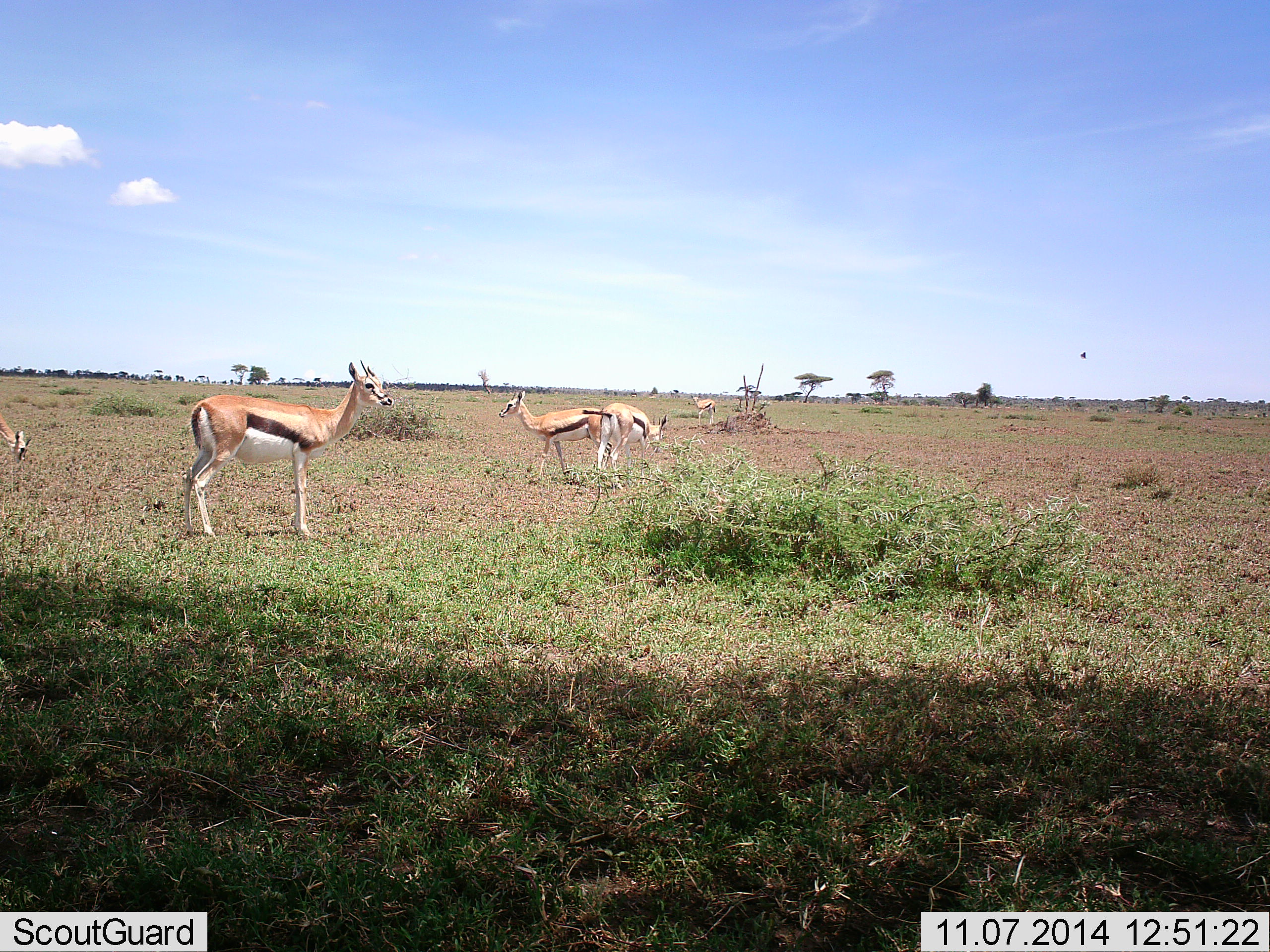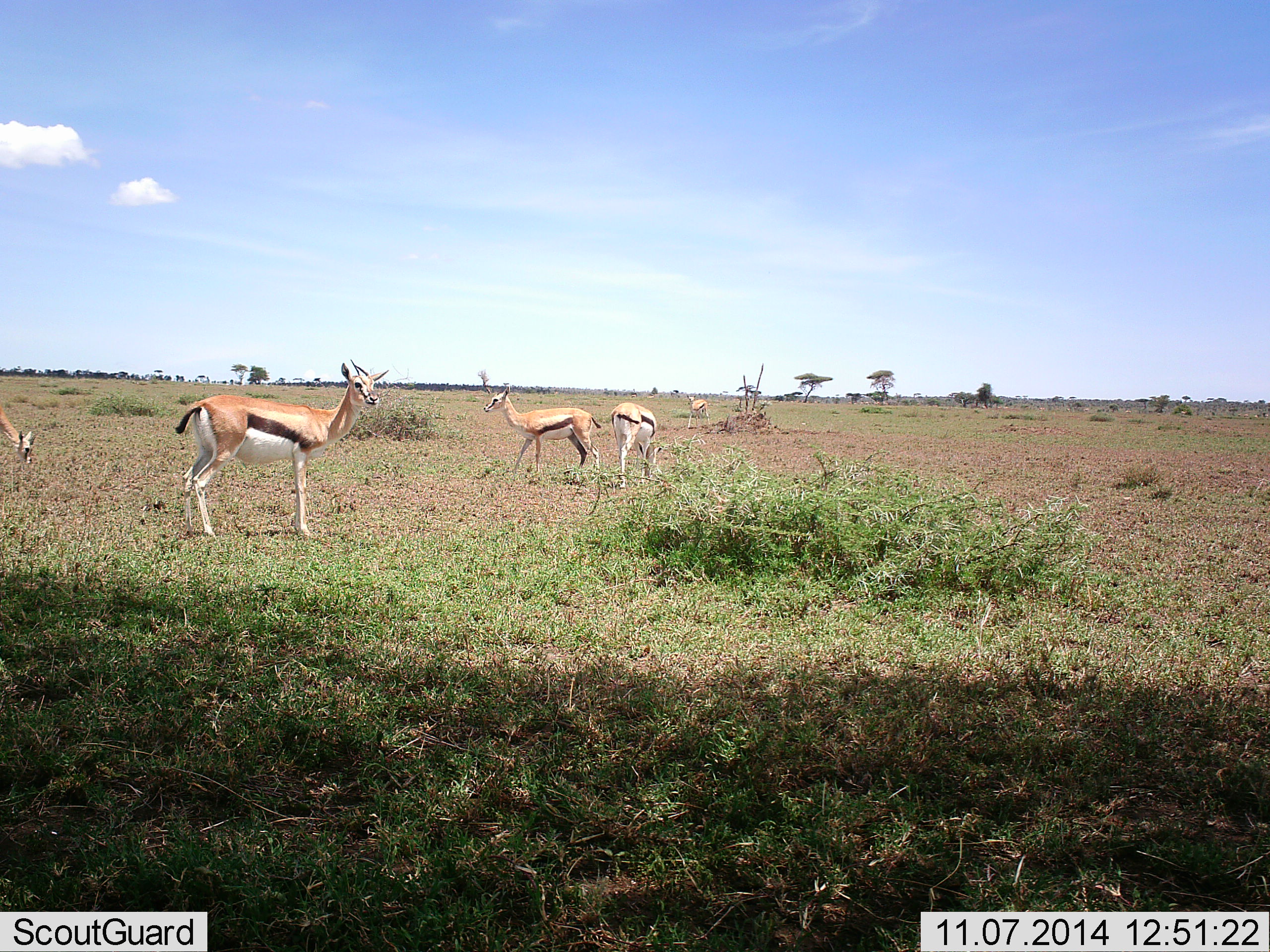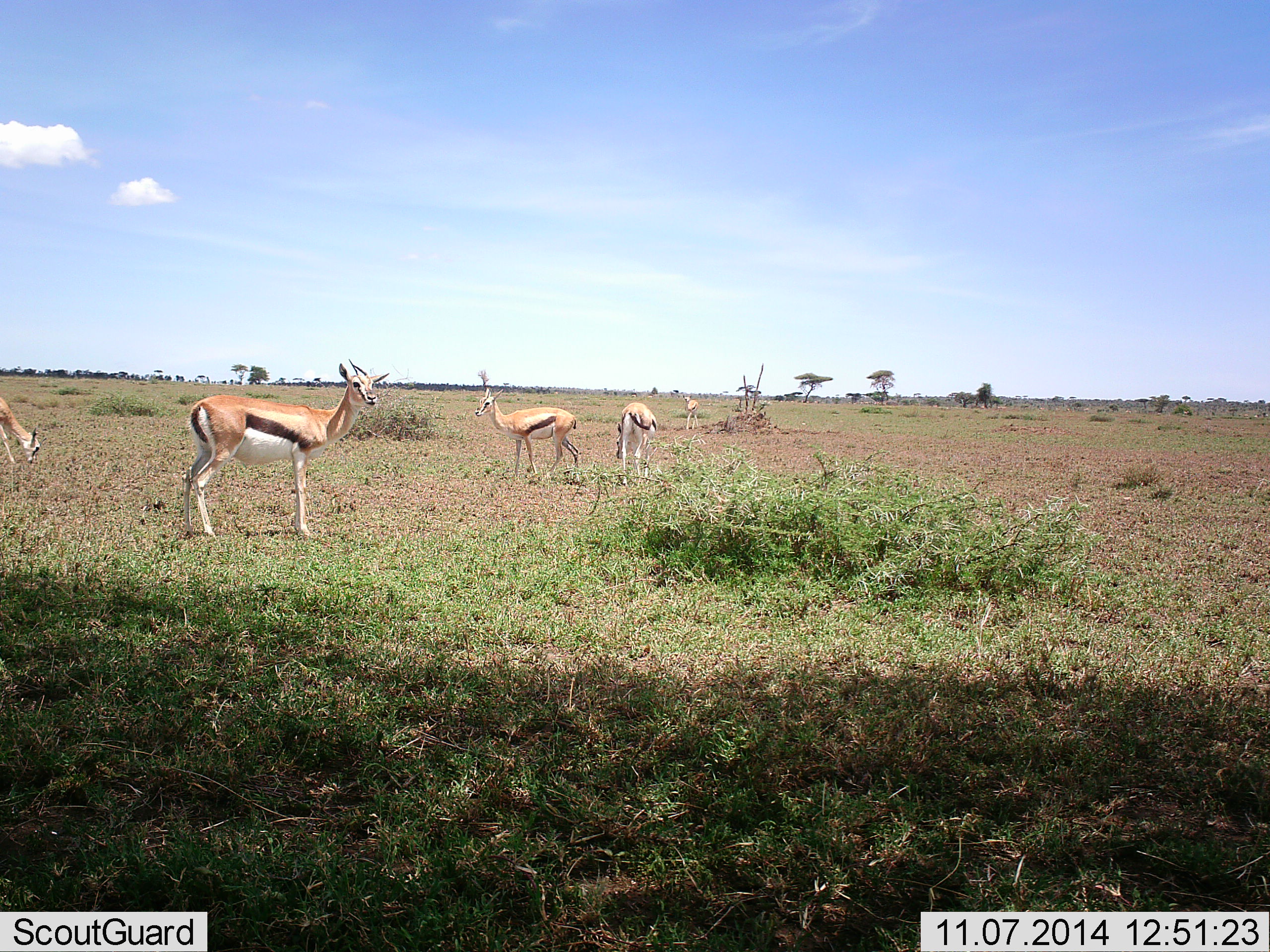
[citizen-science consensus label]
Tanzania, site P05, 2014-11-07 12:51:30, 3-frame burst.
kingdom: Animalia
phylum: Chordata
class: Mammalia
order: Artiodactyla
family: Bovidae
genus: Eudorcas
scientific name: Eudorcas thomsonii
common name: thomson's gazelle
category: gazellethomsons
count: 5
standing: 64%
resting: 0%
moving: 45%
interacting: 0%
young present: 0%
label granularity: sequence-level